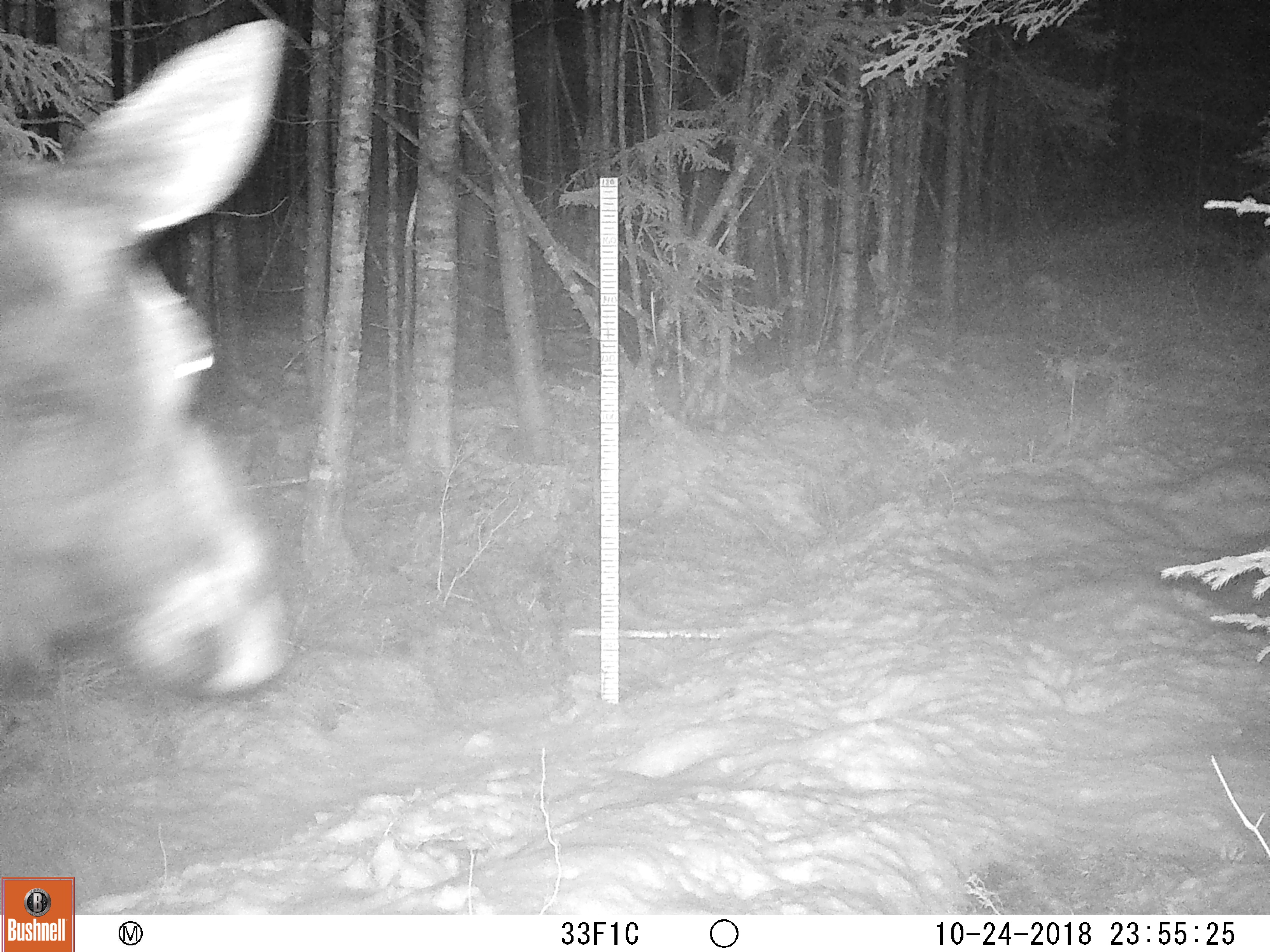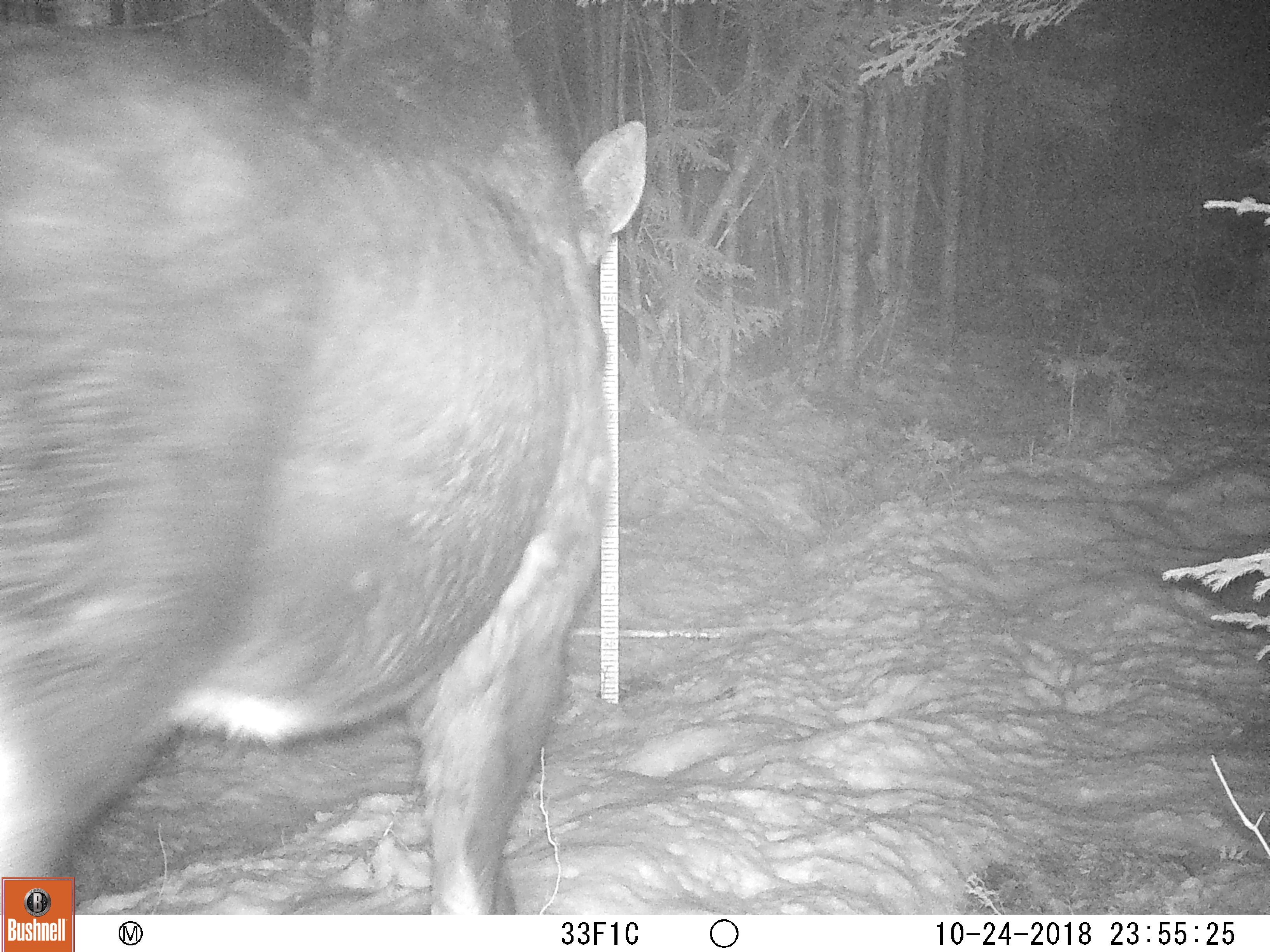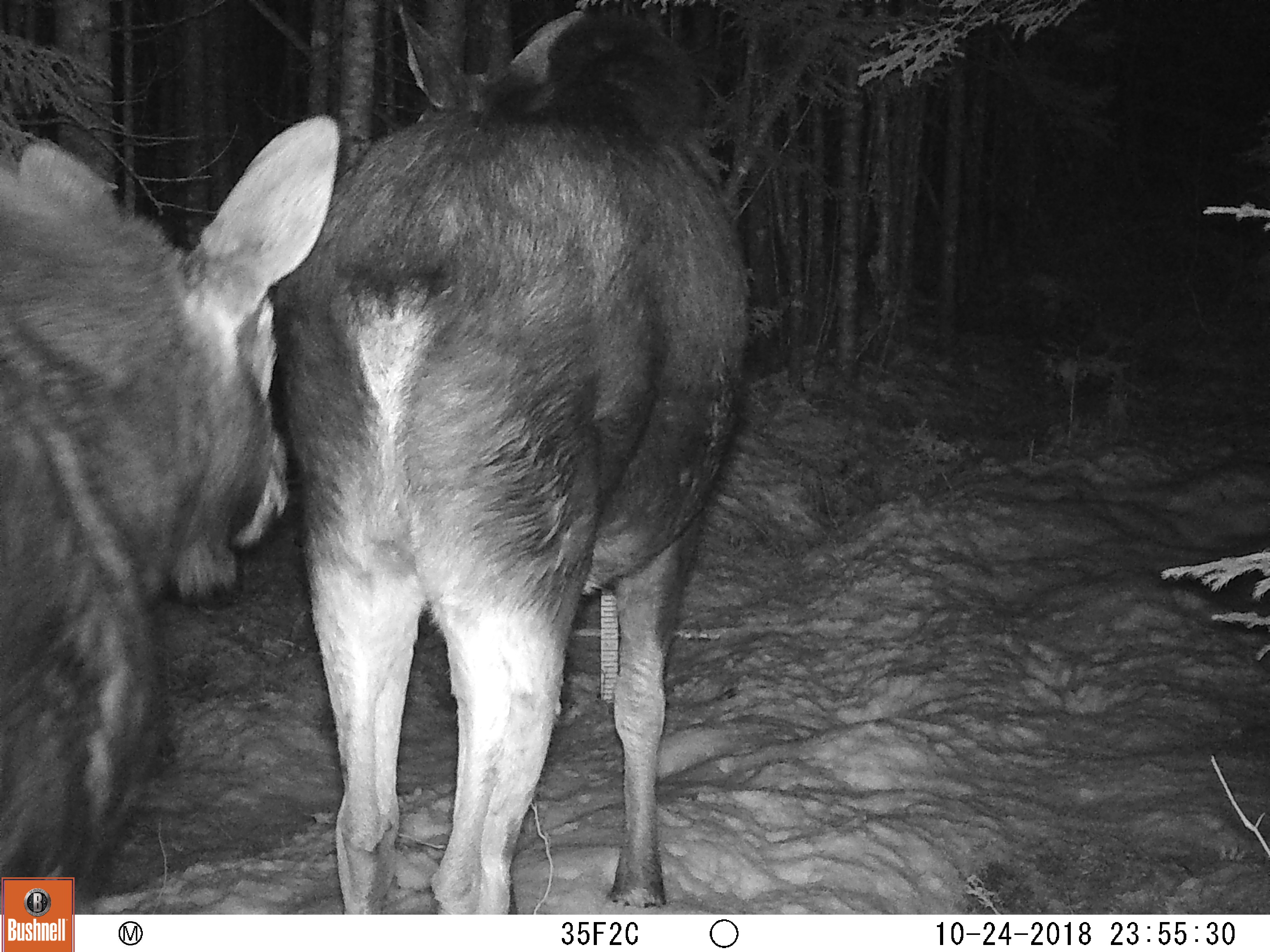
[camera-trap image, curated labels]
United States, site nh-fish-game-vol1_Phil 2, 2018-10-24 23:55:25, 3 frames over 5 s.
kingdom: Animalia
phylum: Chordata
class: Mammalia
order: Artiodactyla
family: Cervidae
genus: Alces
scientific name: Alces alces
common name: moose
Moose (Alces alces).